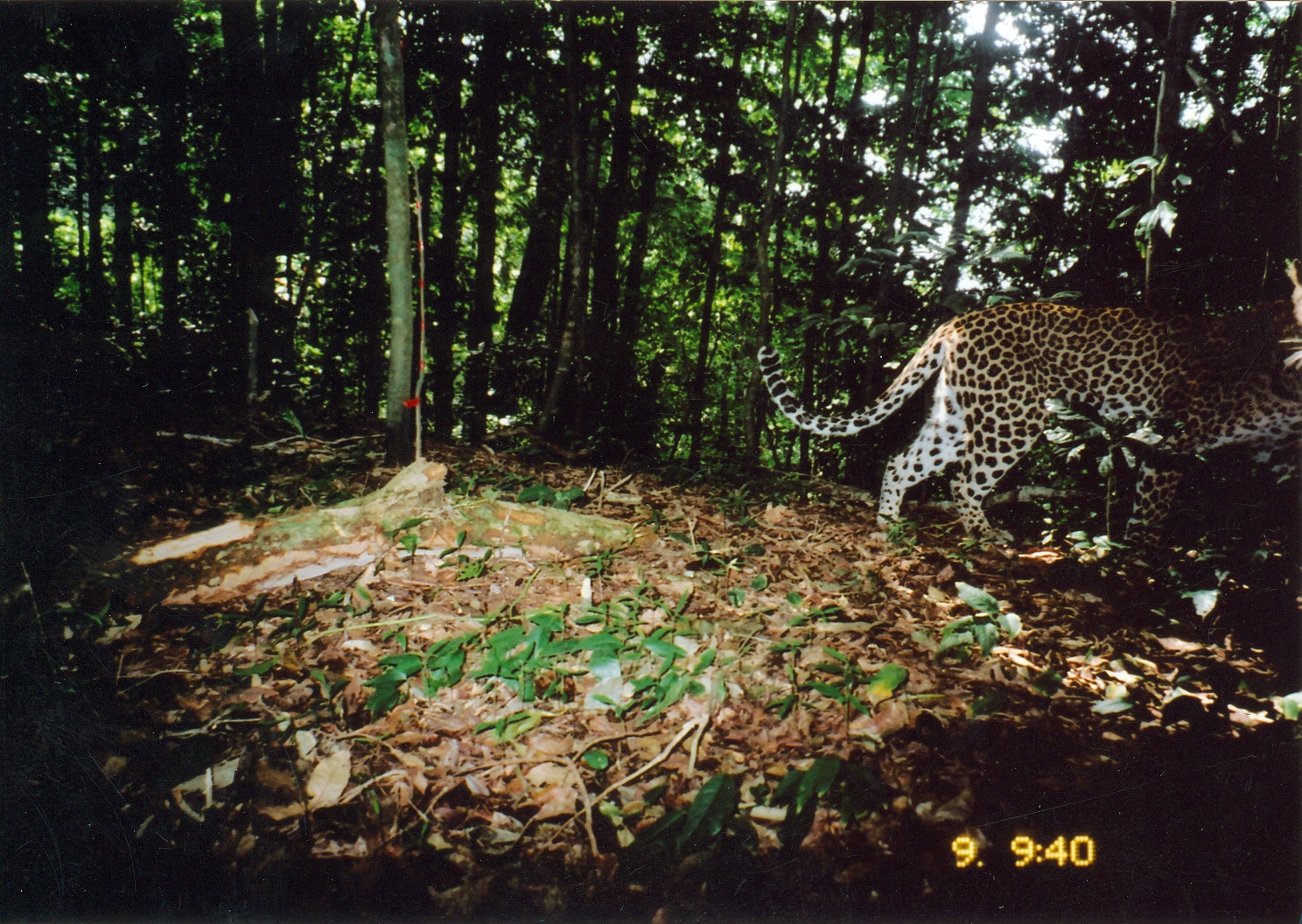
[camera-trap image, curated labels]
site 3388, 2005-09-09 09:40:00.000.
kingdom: Animalia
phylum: Chordata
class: Mammalia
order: Carnivora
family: Felidae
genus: Panthera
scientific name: Panthera pardus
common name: leopard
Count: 1.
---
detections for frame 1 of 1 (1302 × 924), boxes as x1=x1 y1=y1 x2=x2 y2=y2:
panthera pardus: x1=756 y1=258 x2=1302 y2=570